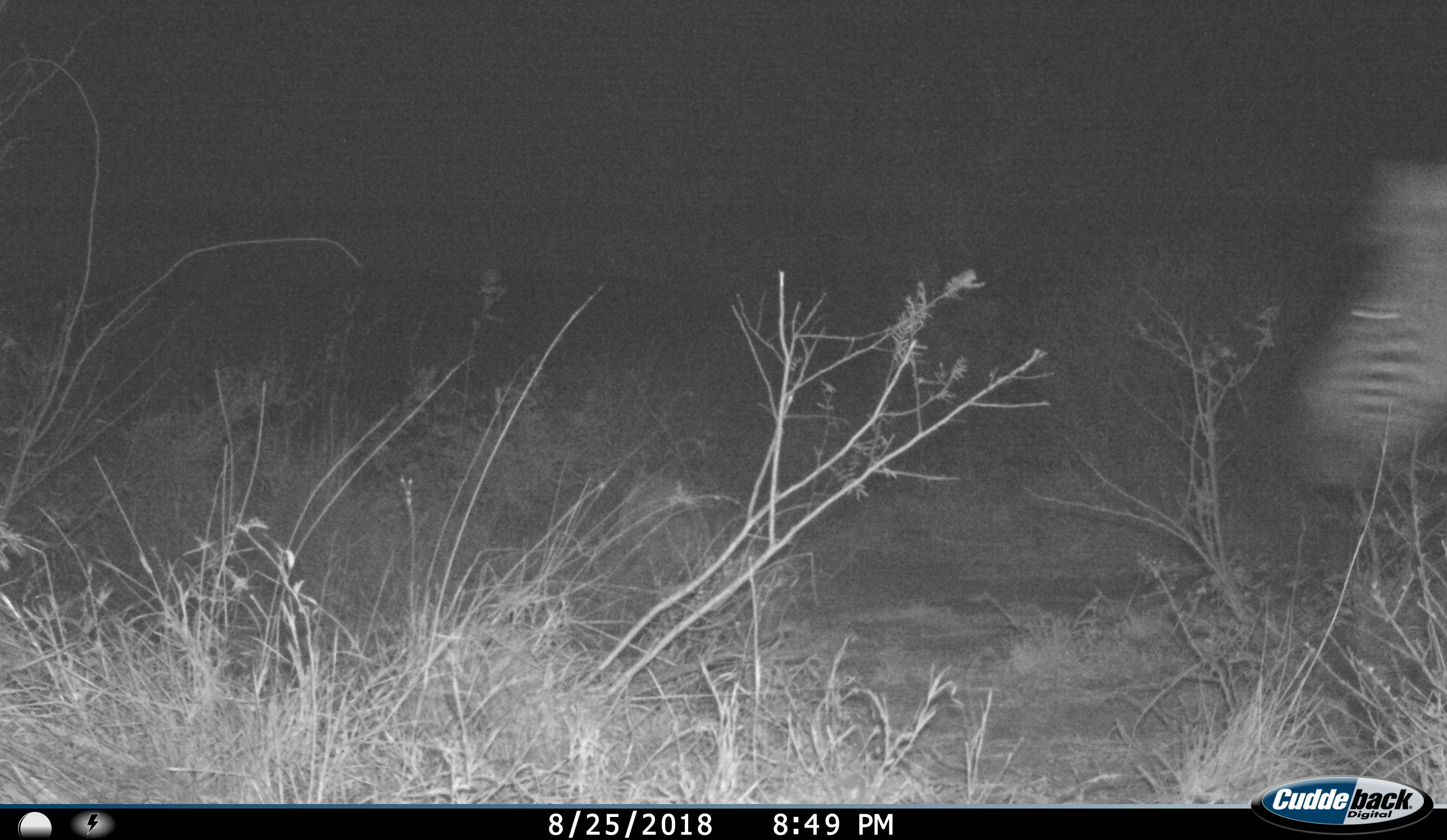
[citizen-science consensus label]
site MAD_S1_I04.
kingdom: Animalia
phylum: Chordata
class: Mammalia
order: Perissodactyla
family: Equidae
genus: Equus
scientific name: Equus quagga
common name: plains zebra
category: zebraplains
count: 1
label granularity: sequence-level